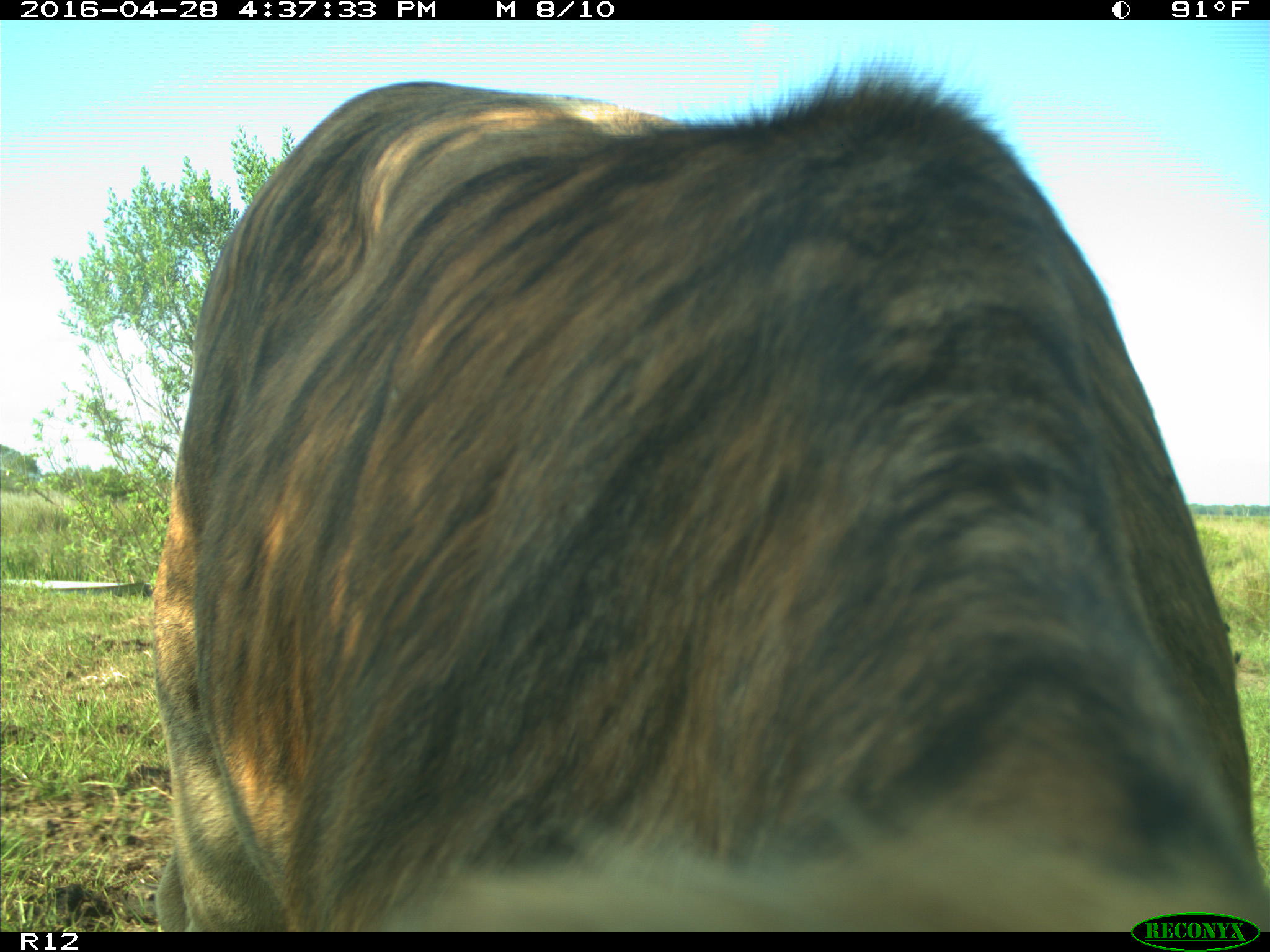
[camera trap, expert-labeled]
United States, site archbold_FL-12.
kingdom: Animalia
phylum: Chordata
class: Mammalia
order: Artiodactyla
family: Bovidae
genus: Bos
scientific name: Bos taurus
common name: domestic cow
Bos taurus (domestic cow).